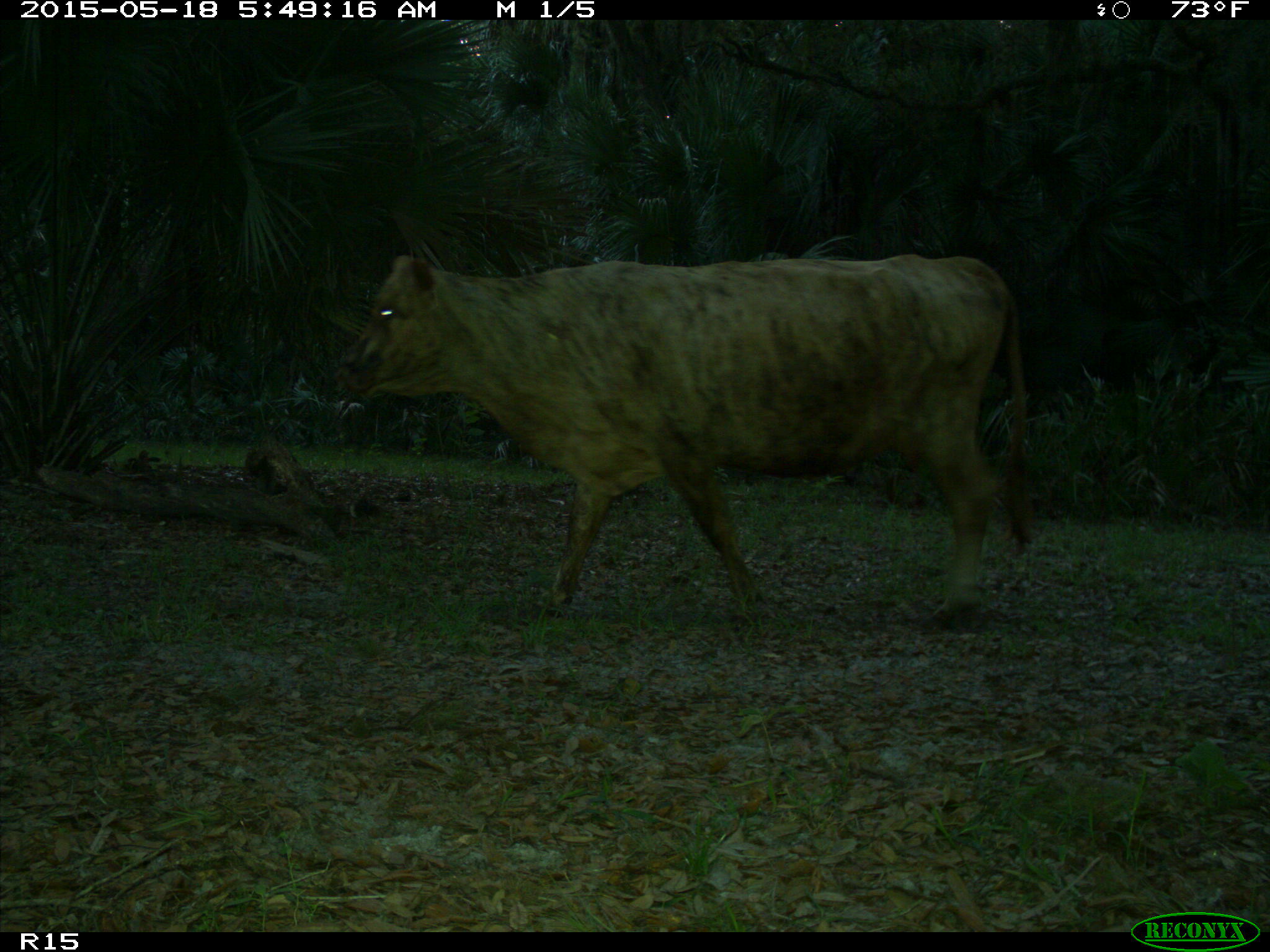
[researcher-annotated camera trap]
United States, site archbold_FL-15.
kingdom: Animalia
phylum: Chordata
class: Mammalia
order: Artiodactyla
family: Bovidae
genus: Bos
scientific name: Bos taurus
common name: domestic cow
Bos taurus (domestic cow).